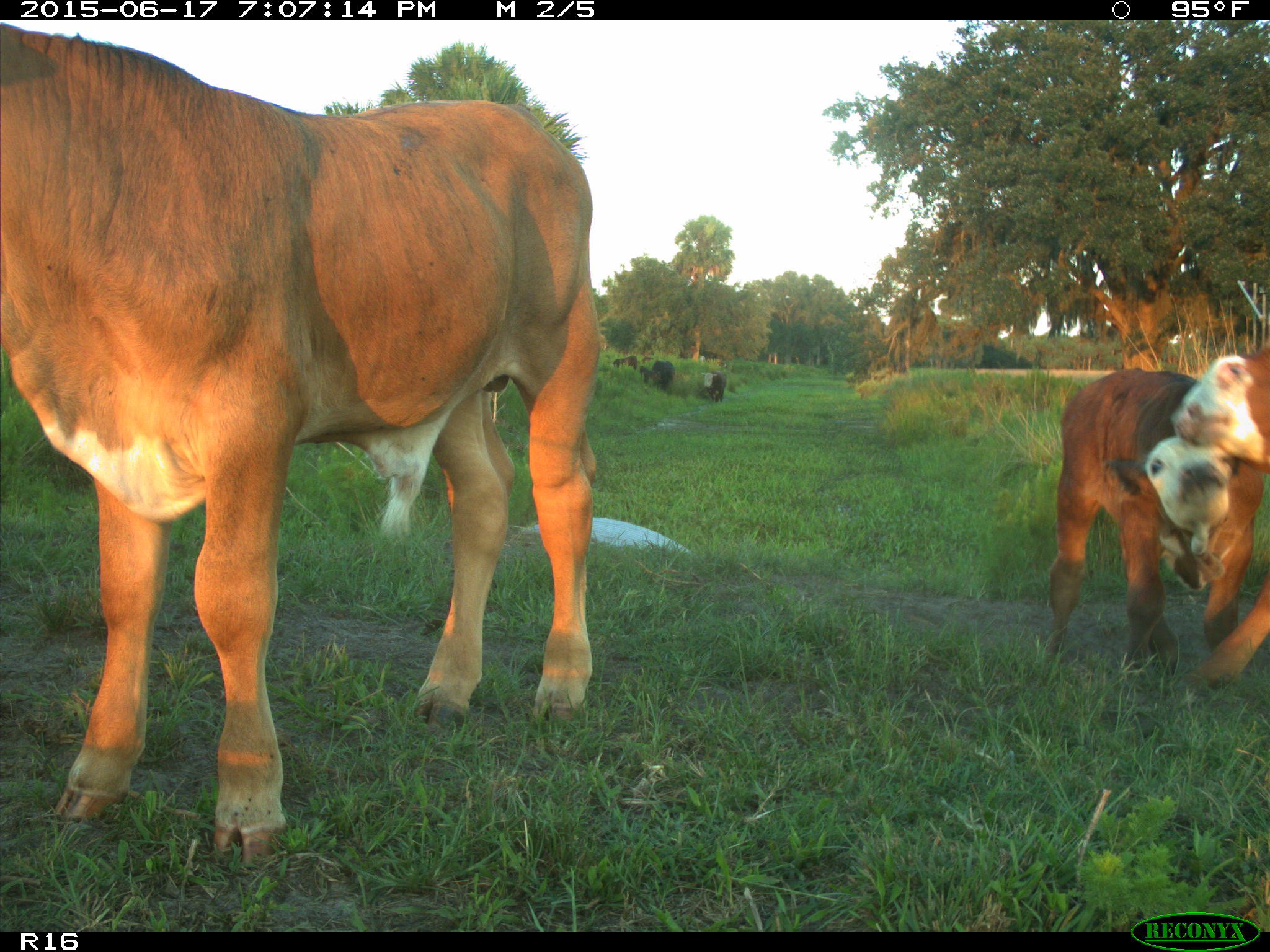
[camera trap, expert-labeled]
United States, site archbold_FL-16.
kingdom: Animalia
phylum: Chordata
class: Mammalia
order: Artiodactyla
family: Bovidae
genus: Bos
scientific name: Bos taurus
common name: domestic cow